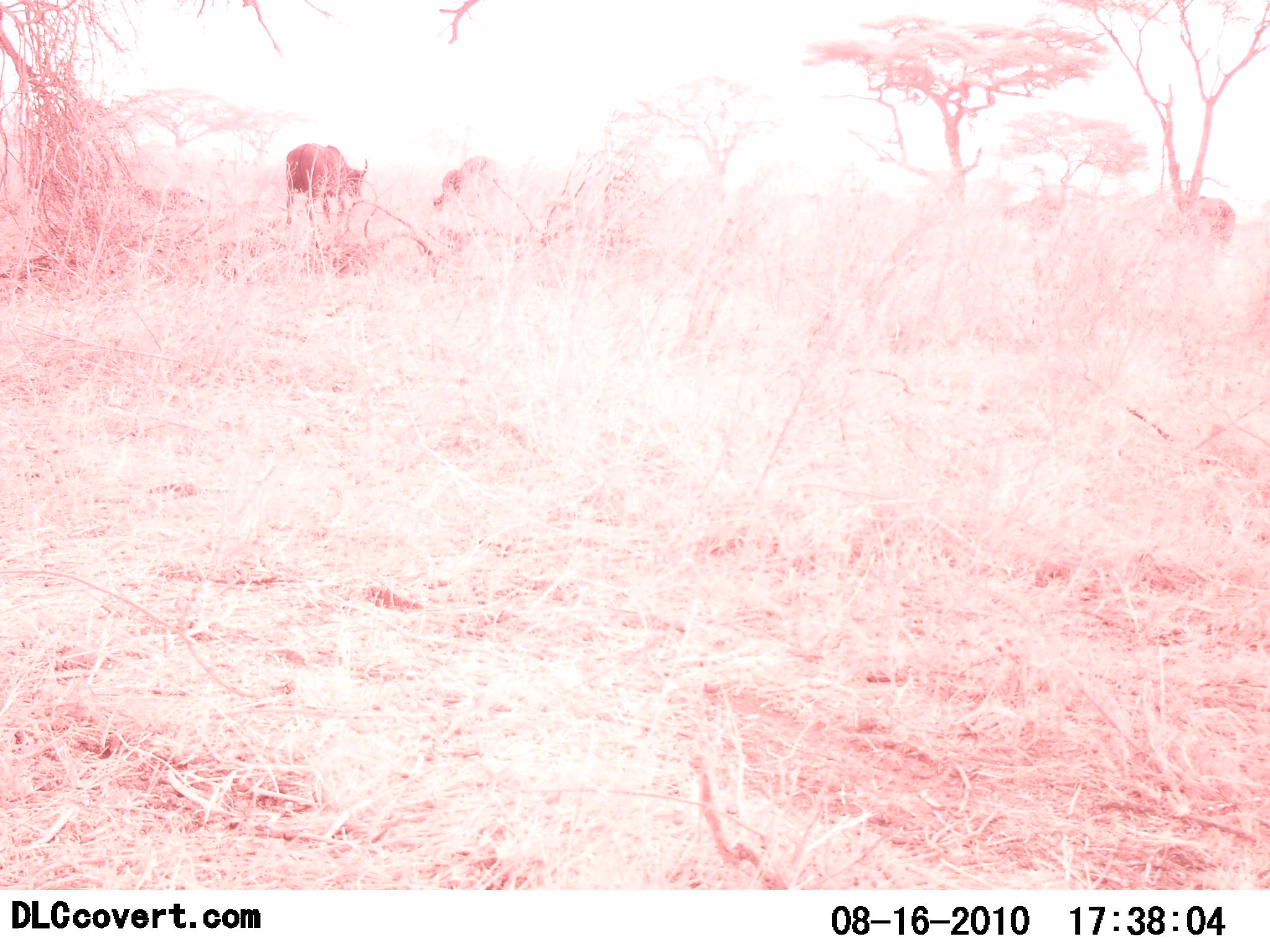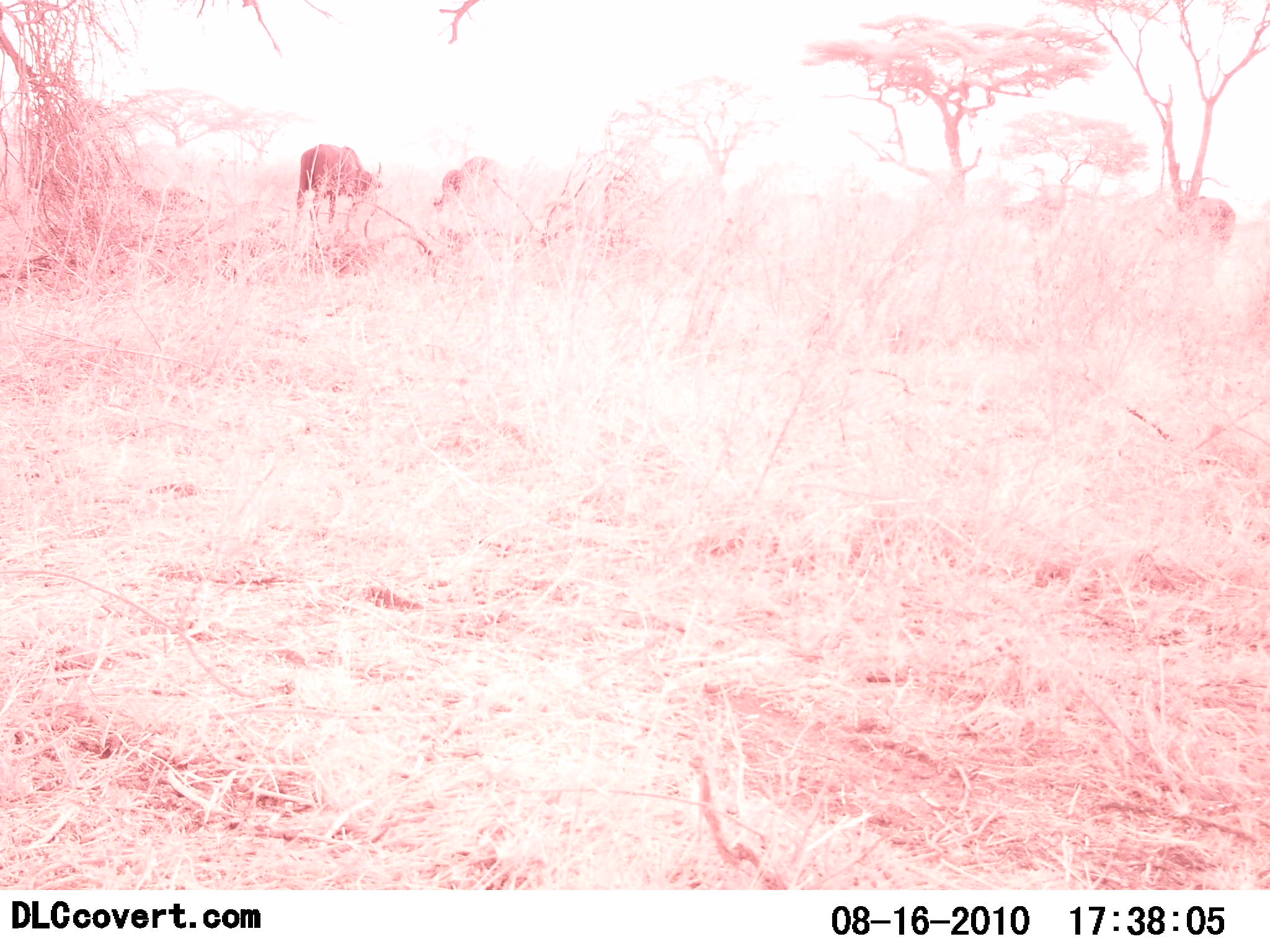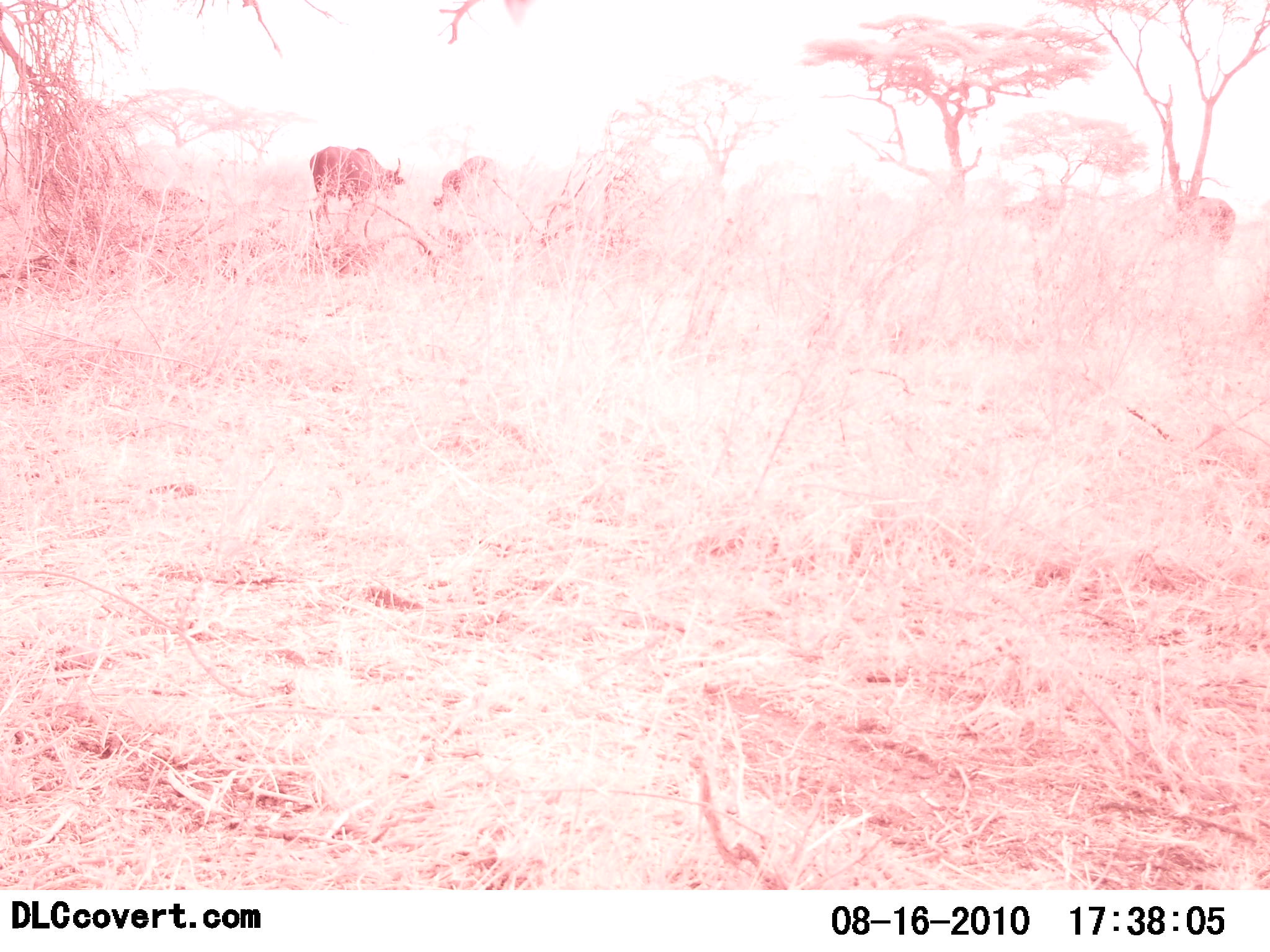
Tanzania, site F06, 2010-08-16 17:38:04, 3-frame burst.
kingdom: Animalia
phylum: Chordata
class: Mammalia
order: Artiodactyla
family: Bovidae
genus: Connochaetes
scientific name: Connochaetes taurinus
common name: blue wildebeest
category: wildebeest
Wildebeest (blue wildebeest) (Connochaetes taurinus), count 2. Behavior (volunteer vote fractions): standing 55%, resting 0%, moving 73%, interacting 0%. Young present (vote fraction): 0%. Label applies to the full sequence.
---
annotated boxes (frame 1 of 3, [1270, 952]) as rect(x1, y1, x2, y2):
animal: rect(284, 141, 368, 226); rect(431, 154, 511, 214)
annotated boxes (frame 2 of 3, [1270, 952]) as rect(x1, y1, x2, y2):
animal: rect(1037, 185, 1238, 302); rect(296, 142, 386, 225); rect(433, 156, 515, 214)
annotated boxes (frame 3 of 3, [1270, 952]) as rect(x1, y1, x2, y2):
animal: rect(1032, 185, 1238, 302); rect(307, 145, 407, 222); rect(431, 158, 514, 216)